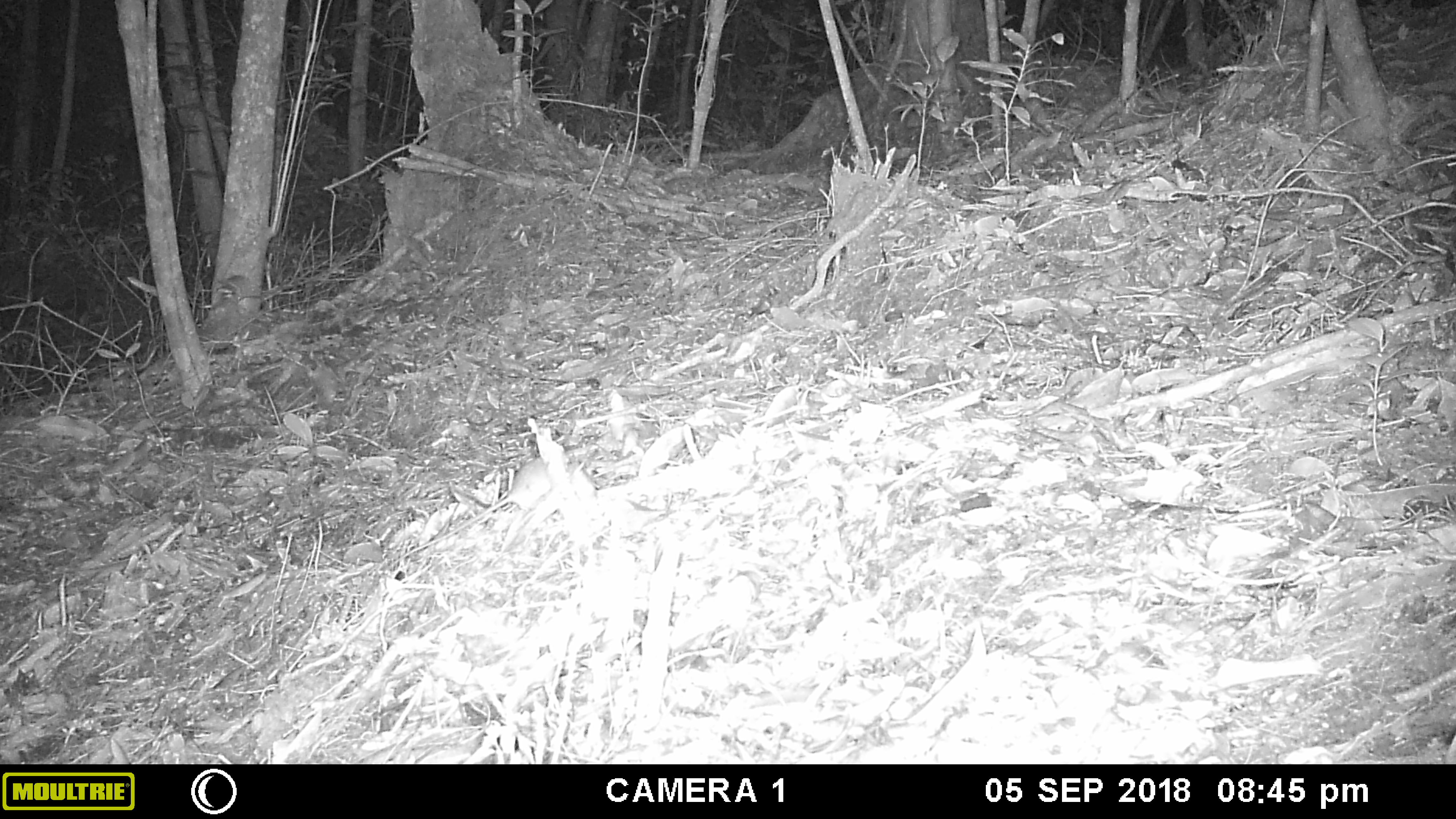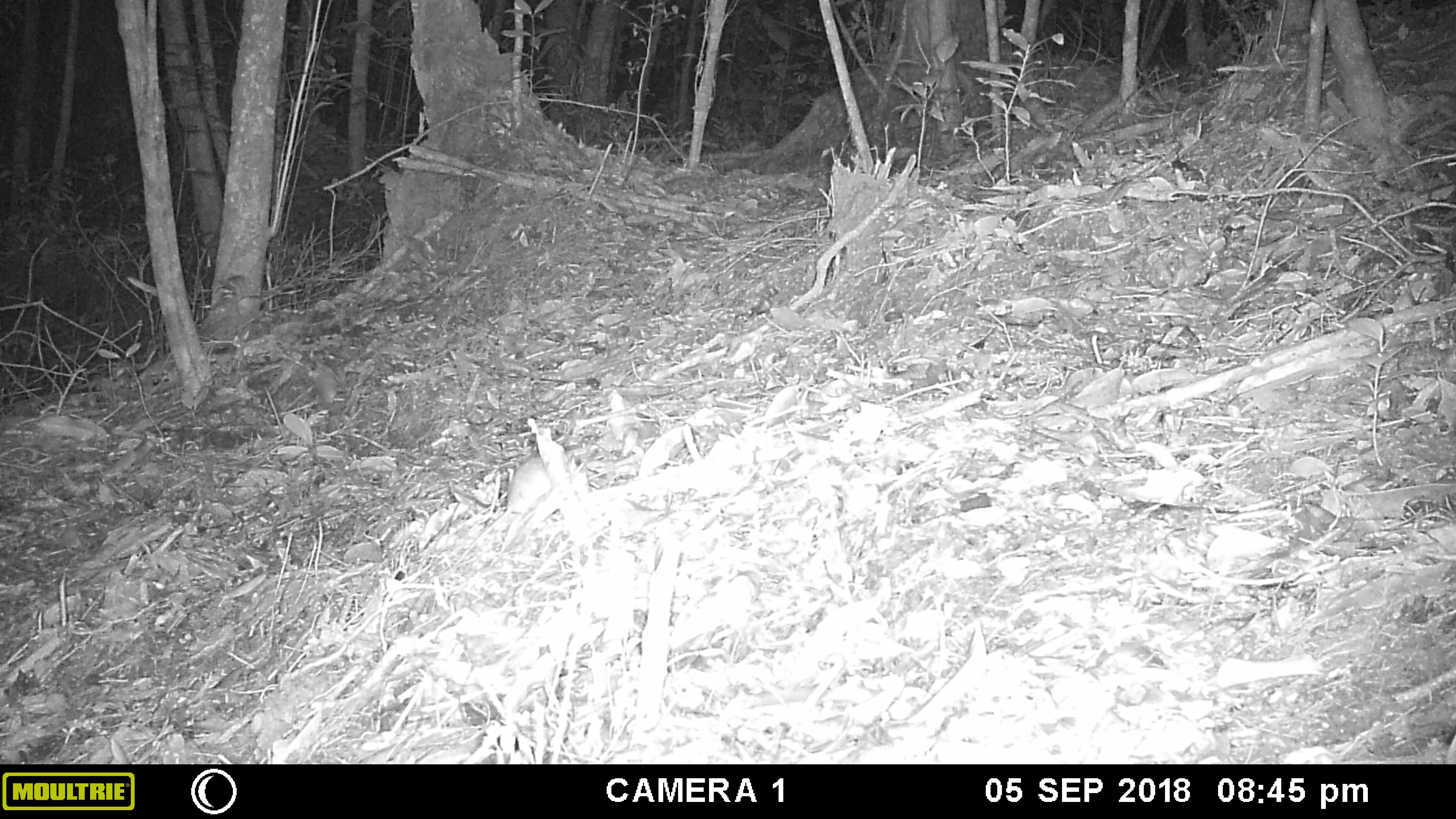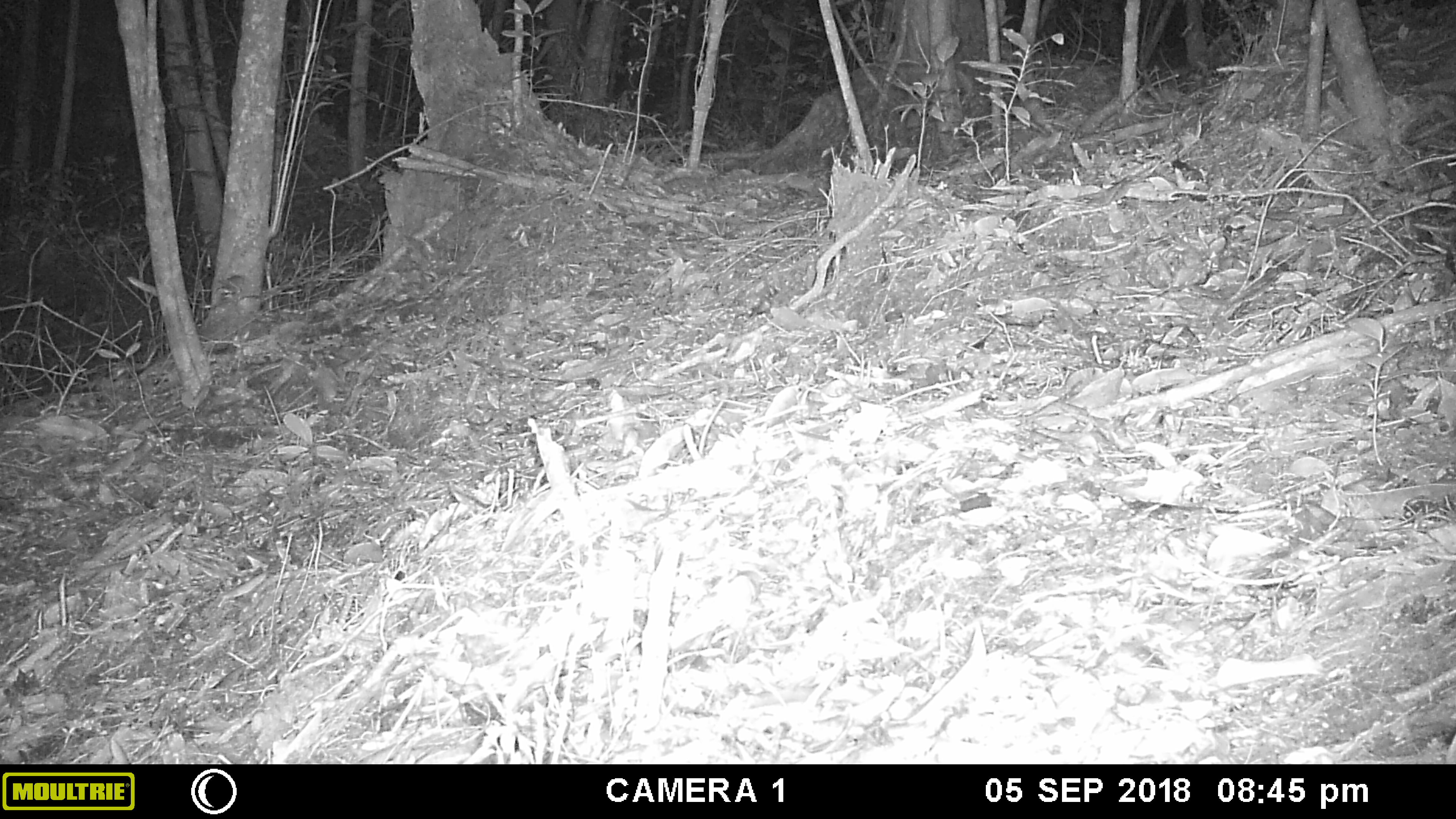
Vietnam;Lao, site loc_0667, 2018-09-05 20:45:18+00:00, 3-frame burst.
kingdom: Animalia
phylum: Chordata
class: Mammalia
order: Rodentia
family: Muridae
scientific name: Muridae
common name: old-world mice and rats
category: unidentified murid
Unidentified murid (old-world mice and rats) (Muridae). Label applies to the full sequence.